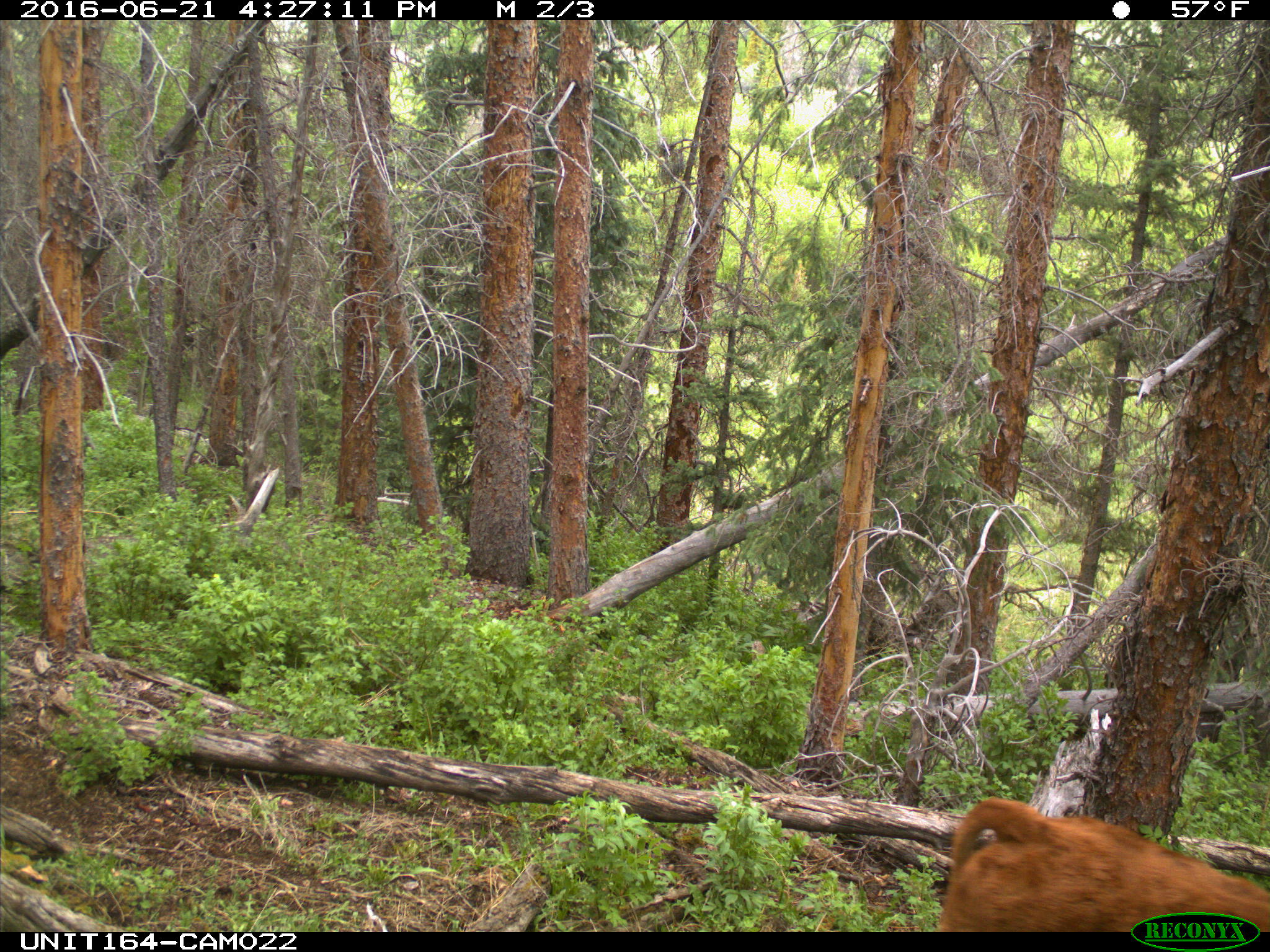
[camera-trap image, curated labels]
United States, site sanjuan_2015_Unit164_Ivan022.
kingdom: Animalia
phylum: Chordata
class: Mammalia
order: Artiodactyla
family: Bovidae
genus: Bos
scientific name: Bos taurus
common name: domestic cow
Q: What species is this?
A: Bos taurus (domestic cow).